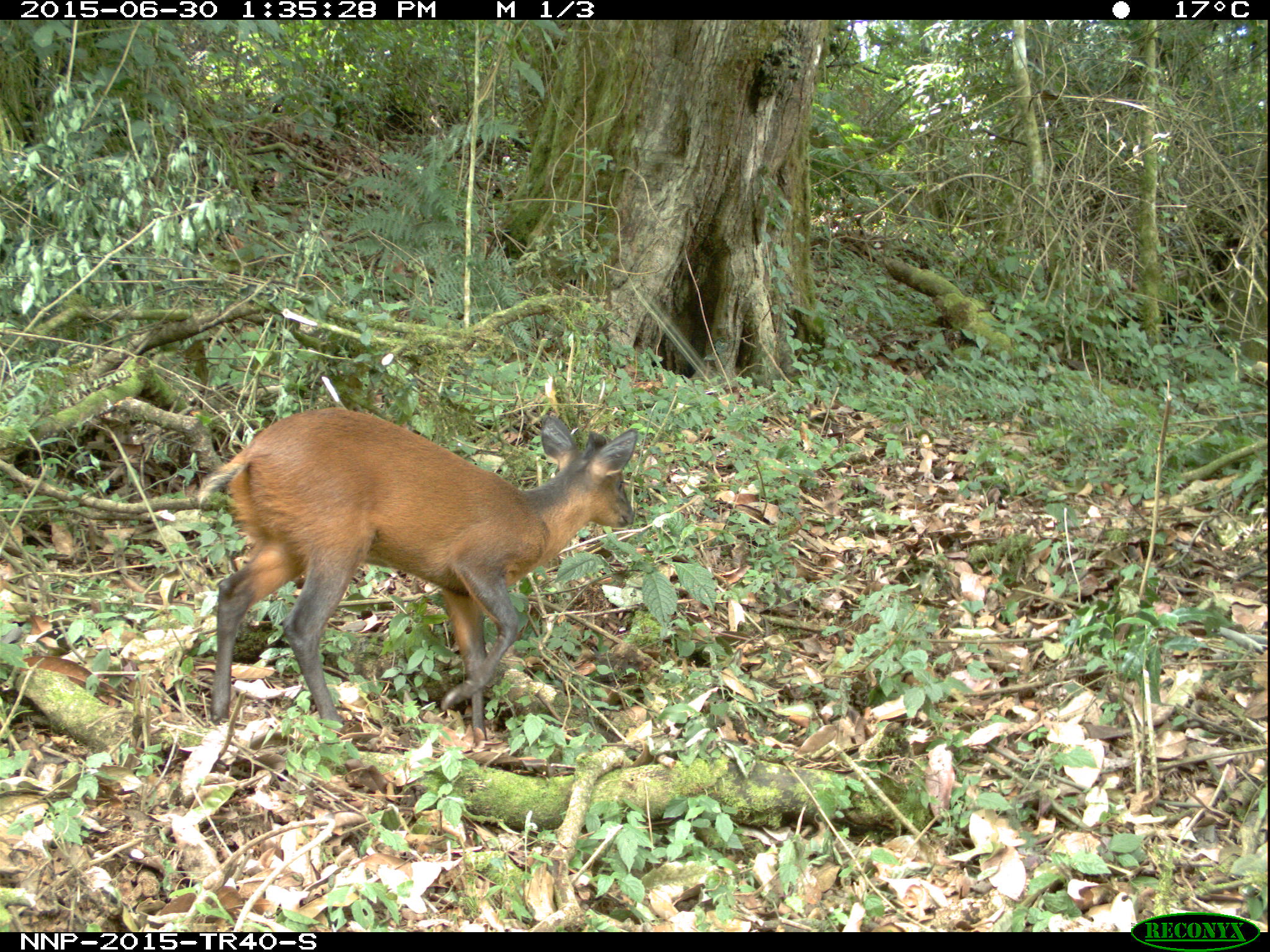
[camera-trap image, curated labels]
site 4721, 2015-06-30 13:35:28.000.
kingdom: Animalia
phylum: Chordata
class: Mammalia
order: Artiodactyla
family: Bovidae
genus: Cephalophus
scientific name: Cephalophus nigrifrons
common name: black-fronted duiker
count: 1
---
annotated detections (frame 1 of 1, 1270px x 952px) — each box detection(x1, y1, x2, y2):
cephalophus nigrifrons: detection(195, 403, 636, 745)